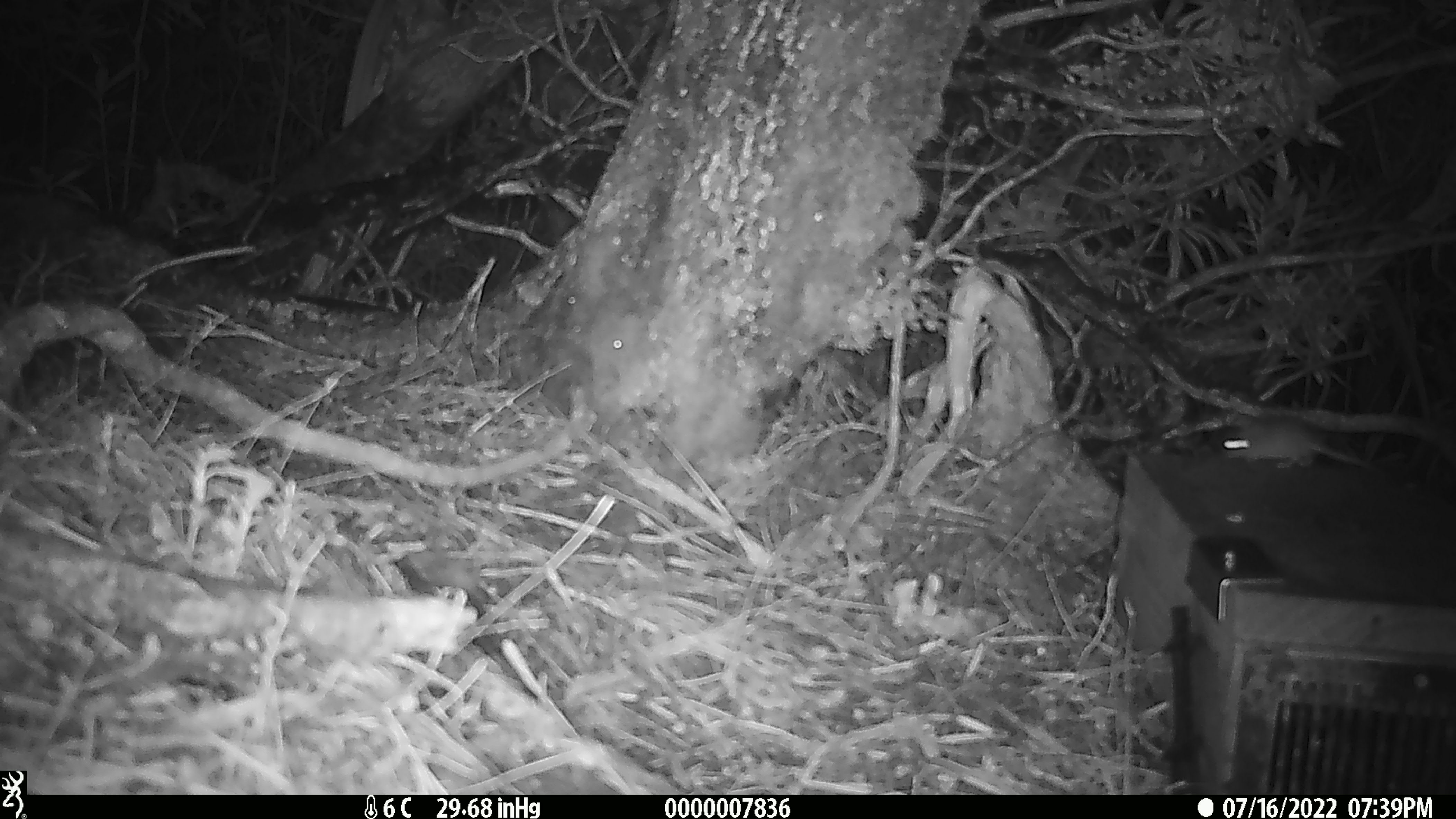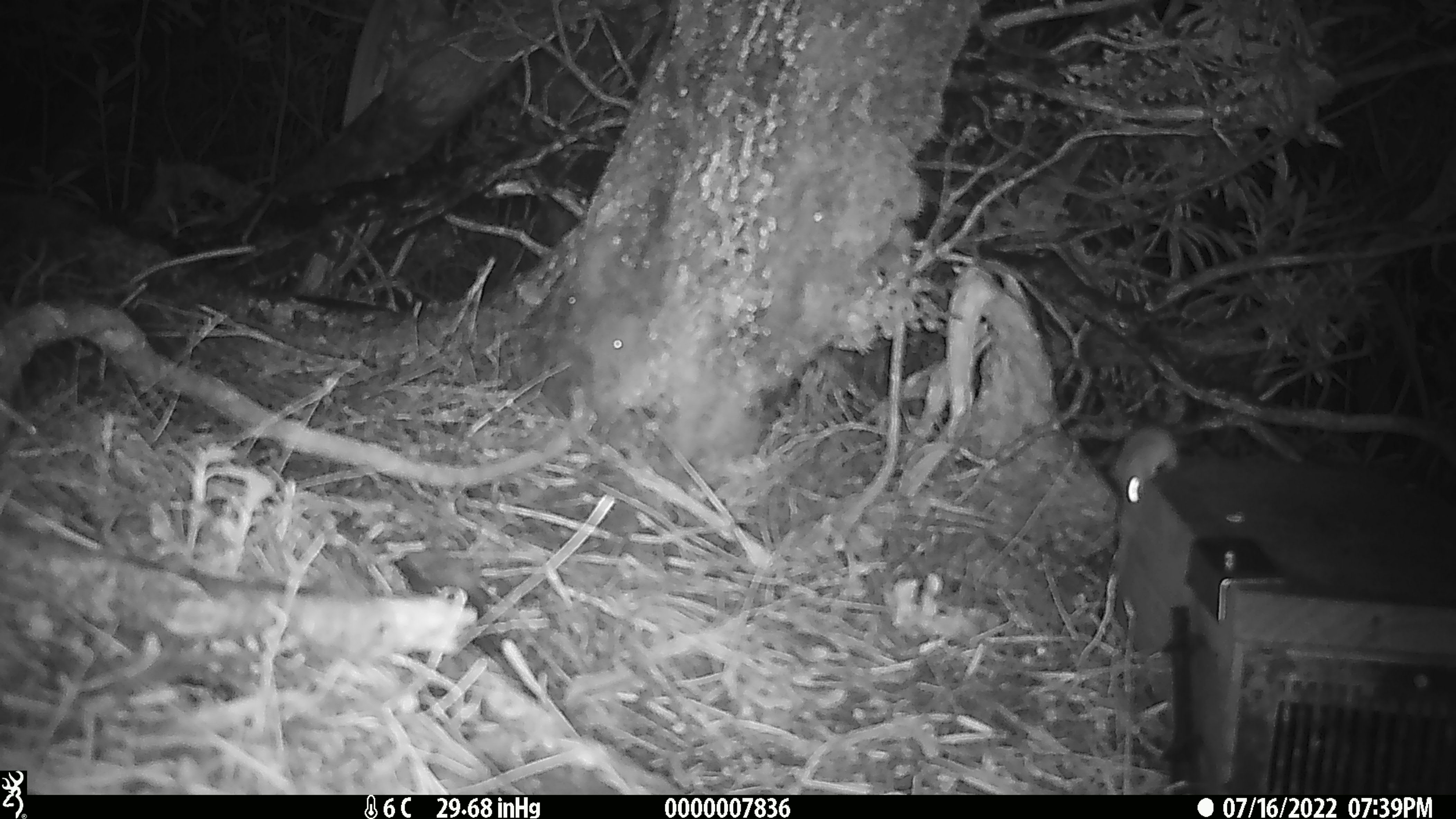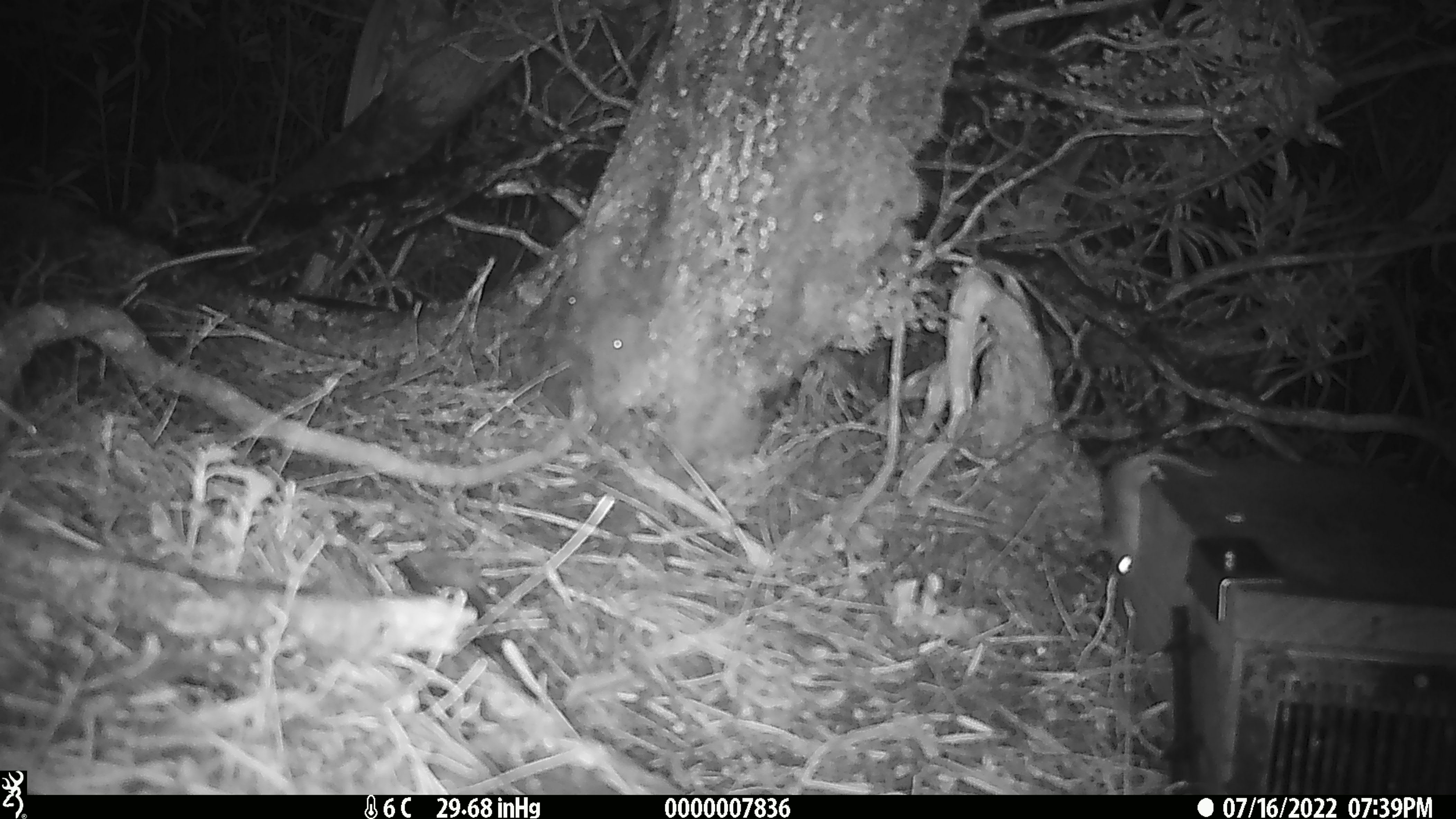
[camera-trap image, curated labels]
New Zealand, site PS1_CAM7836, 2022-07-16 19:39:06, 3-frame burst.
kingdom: Animalia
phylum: Chordata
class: Mammalia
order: Rodentia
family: Muridae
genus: Mus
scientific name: Mus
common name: mouse